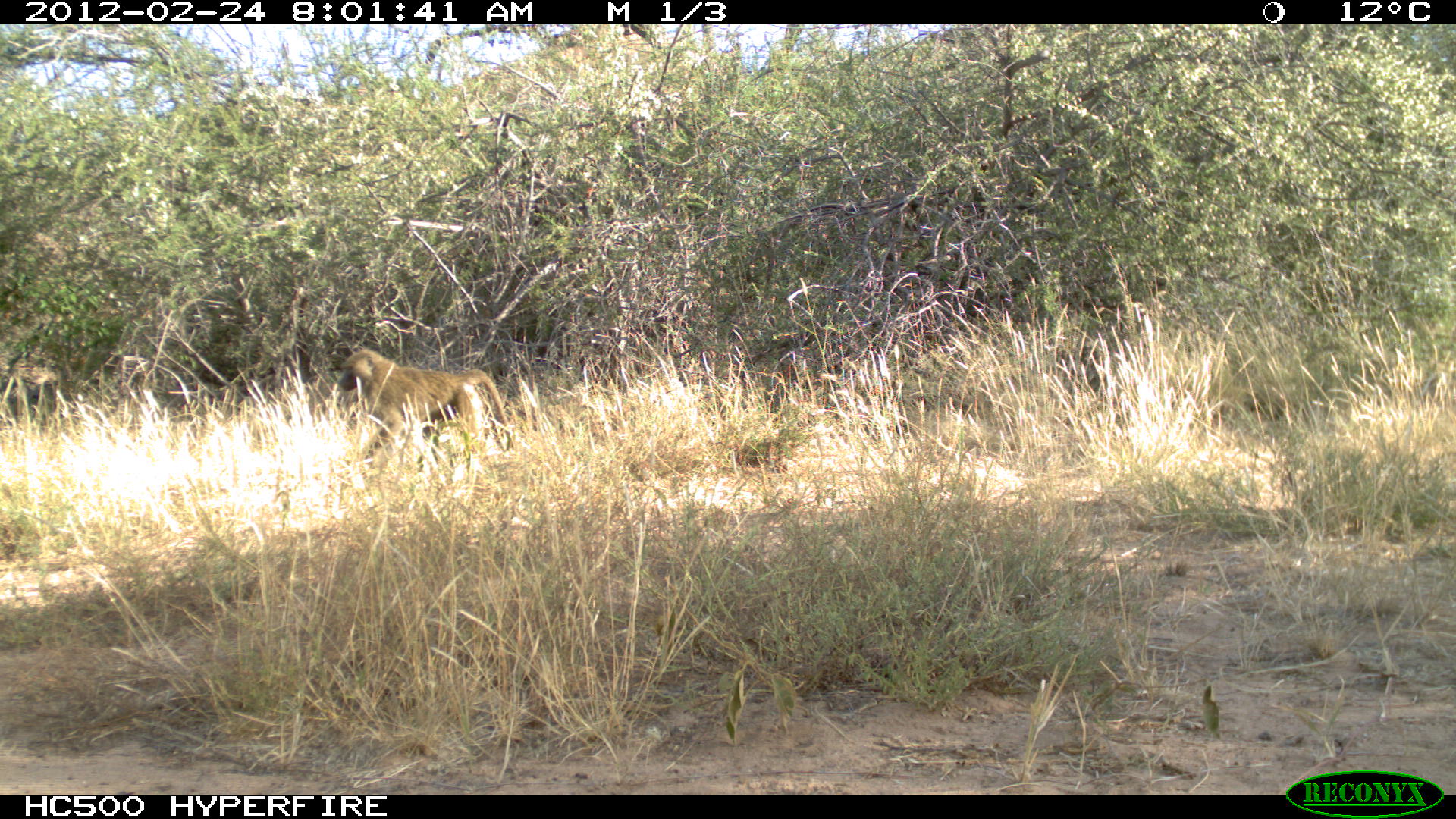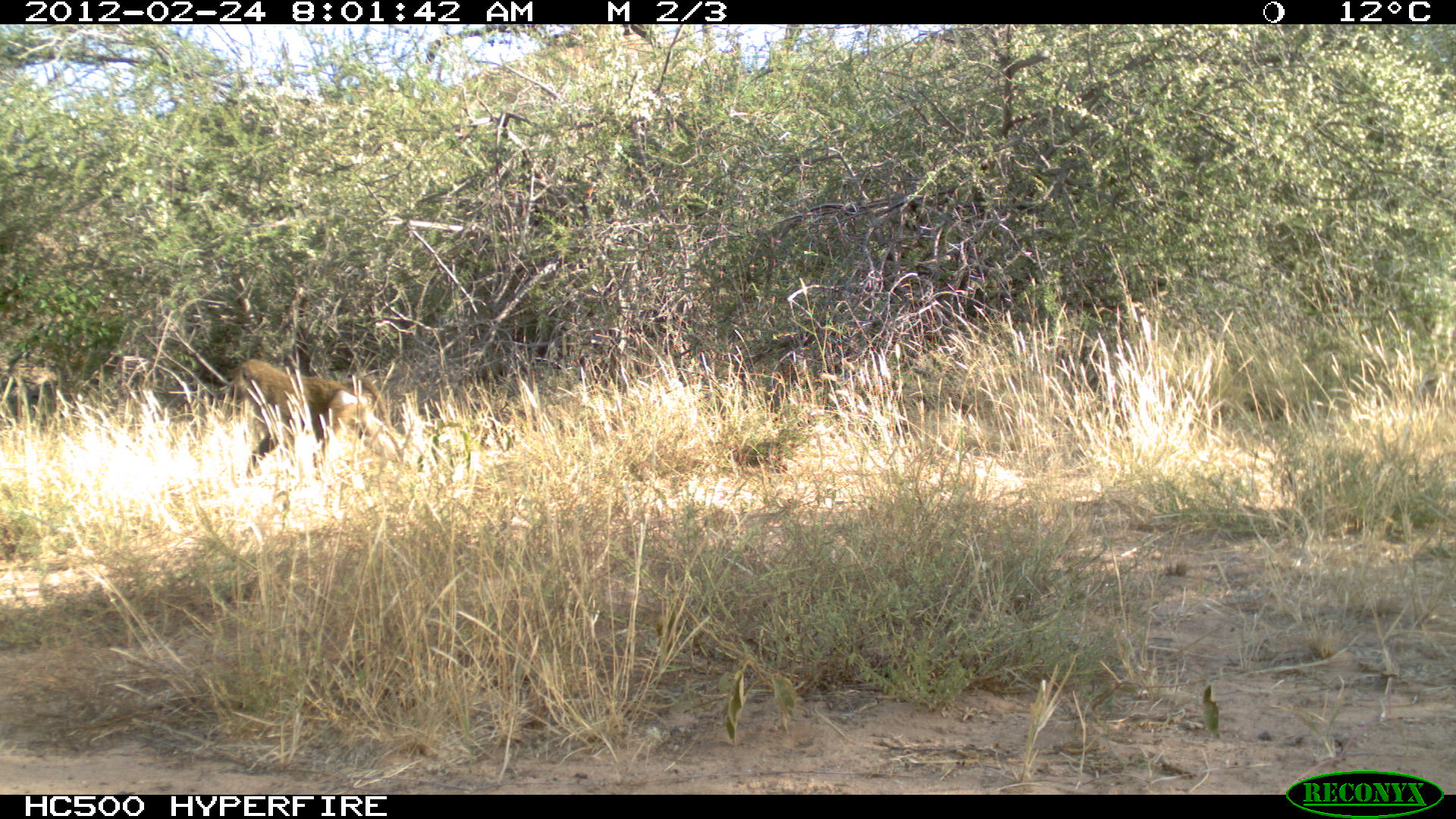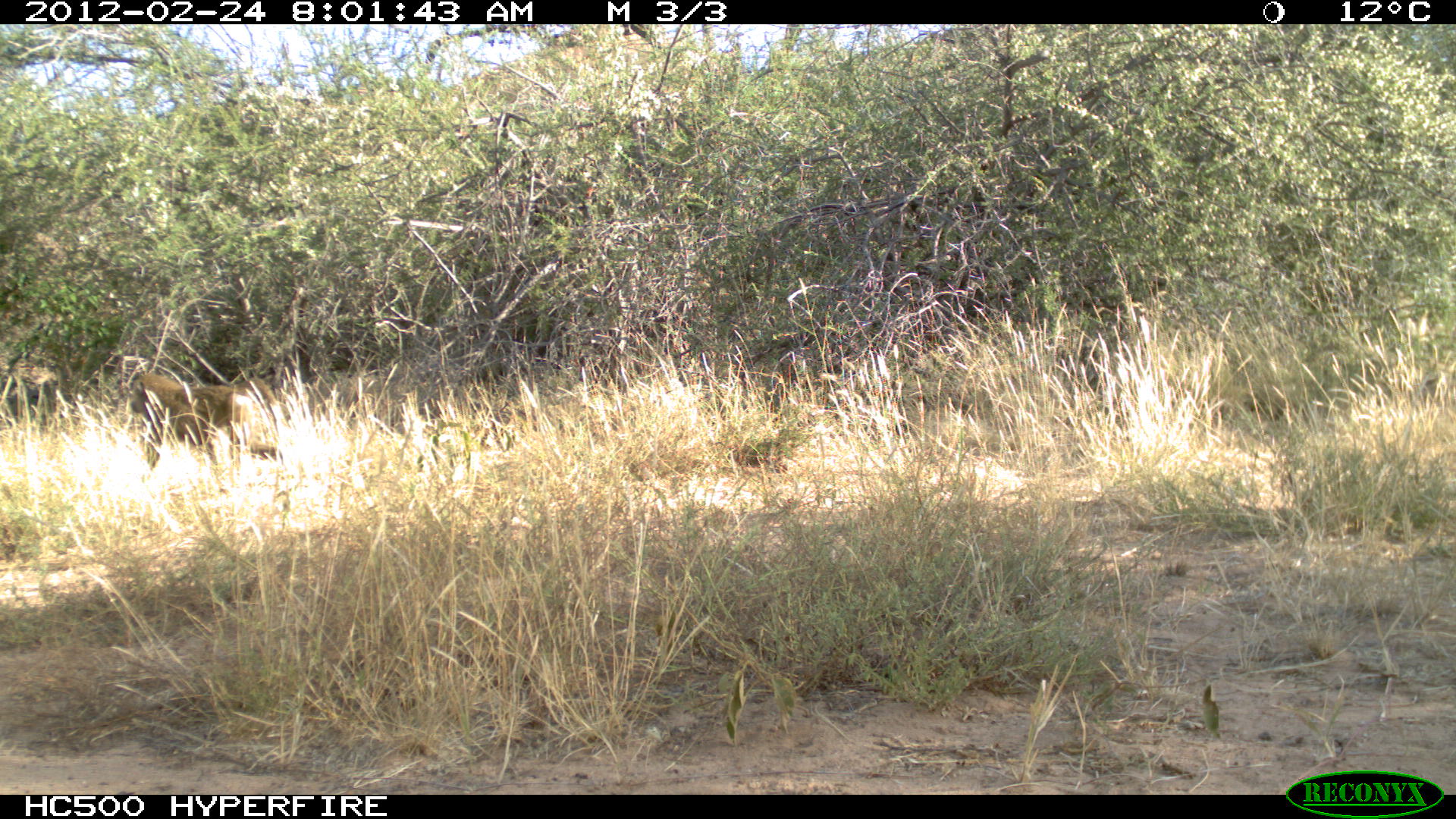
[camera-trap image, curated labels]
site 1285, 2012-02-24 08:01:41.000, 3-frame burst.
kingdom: Animalia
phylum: Chordata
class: Mammalia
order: Primates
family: Cercopithecidae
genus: Papio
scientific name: Papio anubis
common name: olive baboon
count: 1